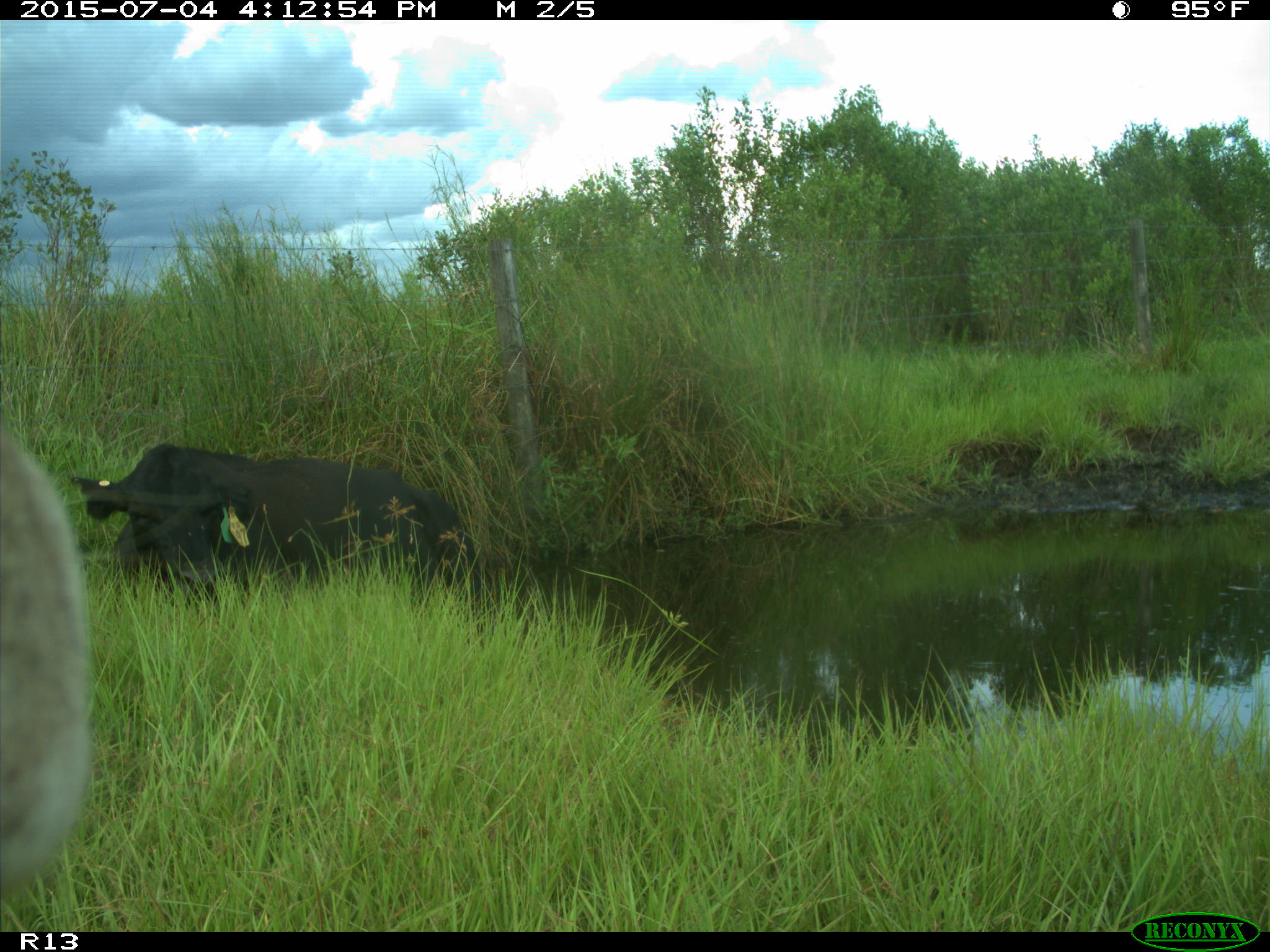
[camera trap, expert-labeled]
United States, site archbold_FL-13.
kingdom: Animalia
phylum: Chordata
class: Mammalia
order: Artiodactyla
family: Bovidae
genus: Bos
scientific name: Bos taurus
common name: domestic cow